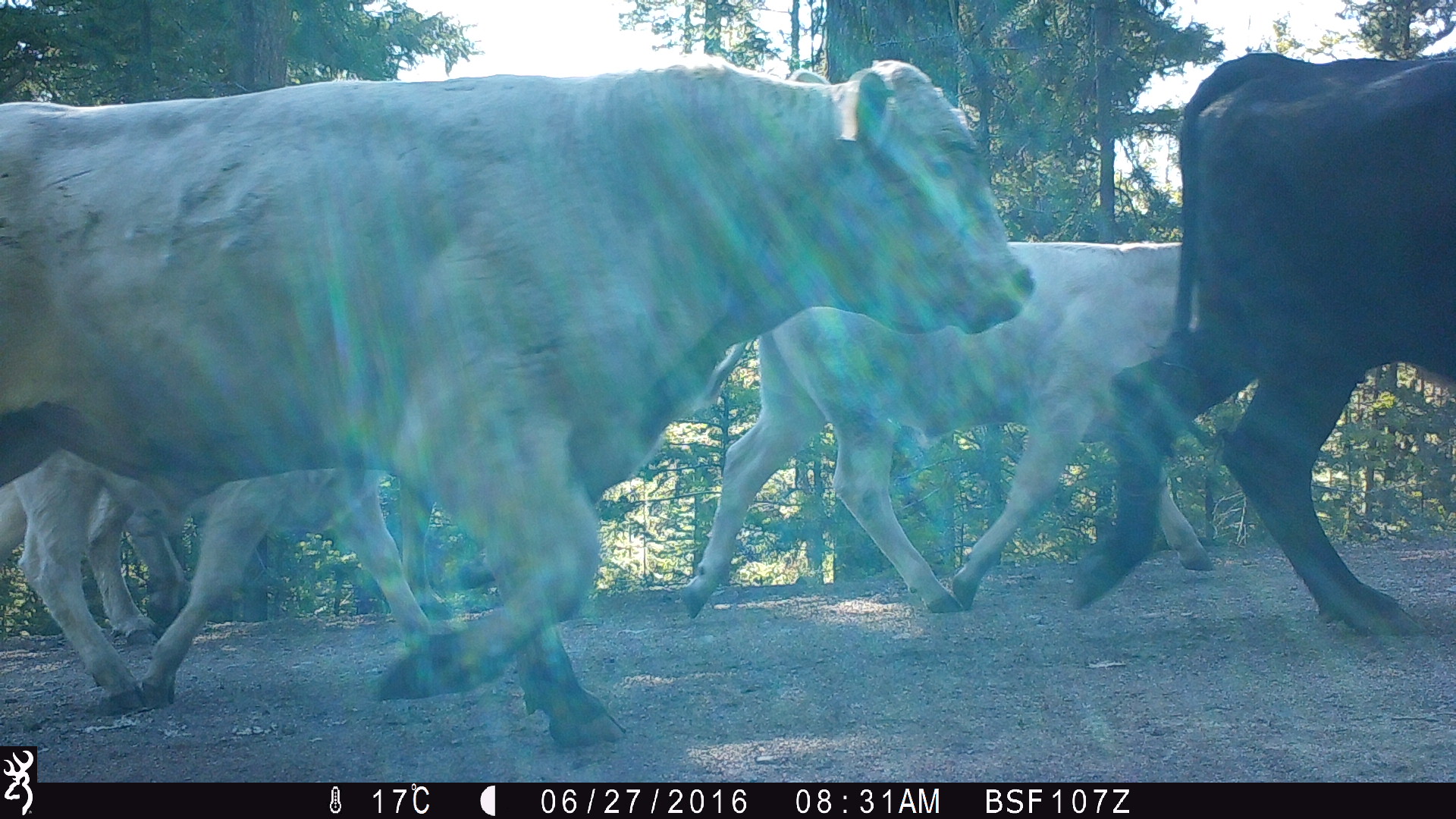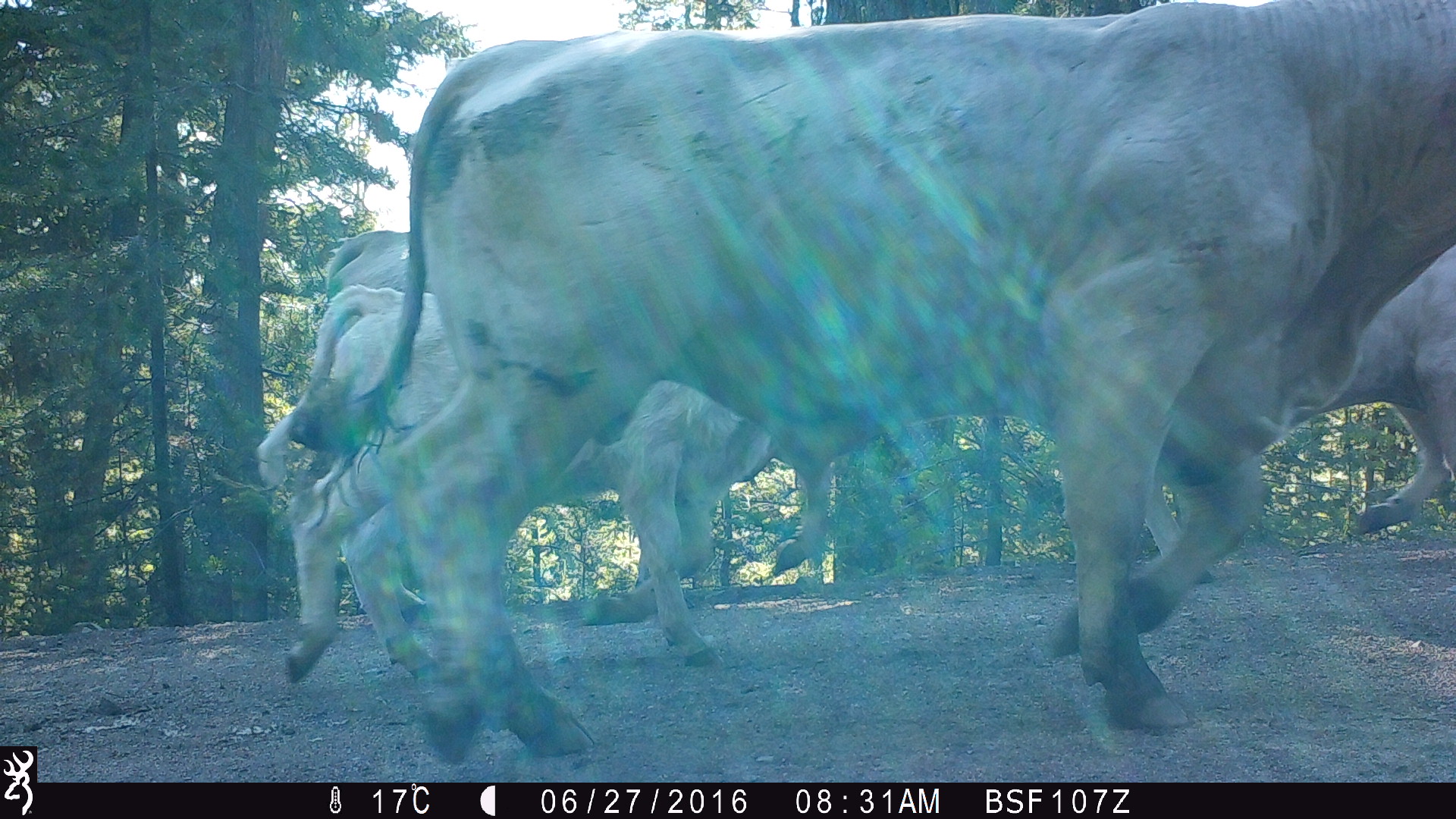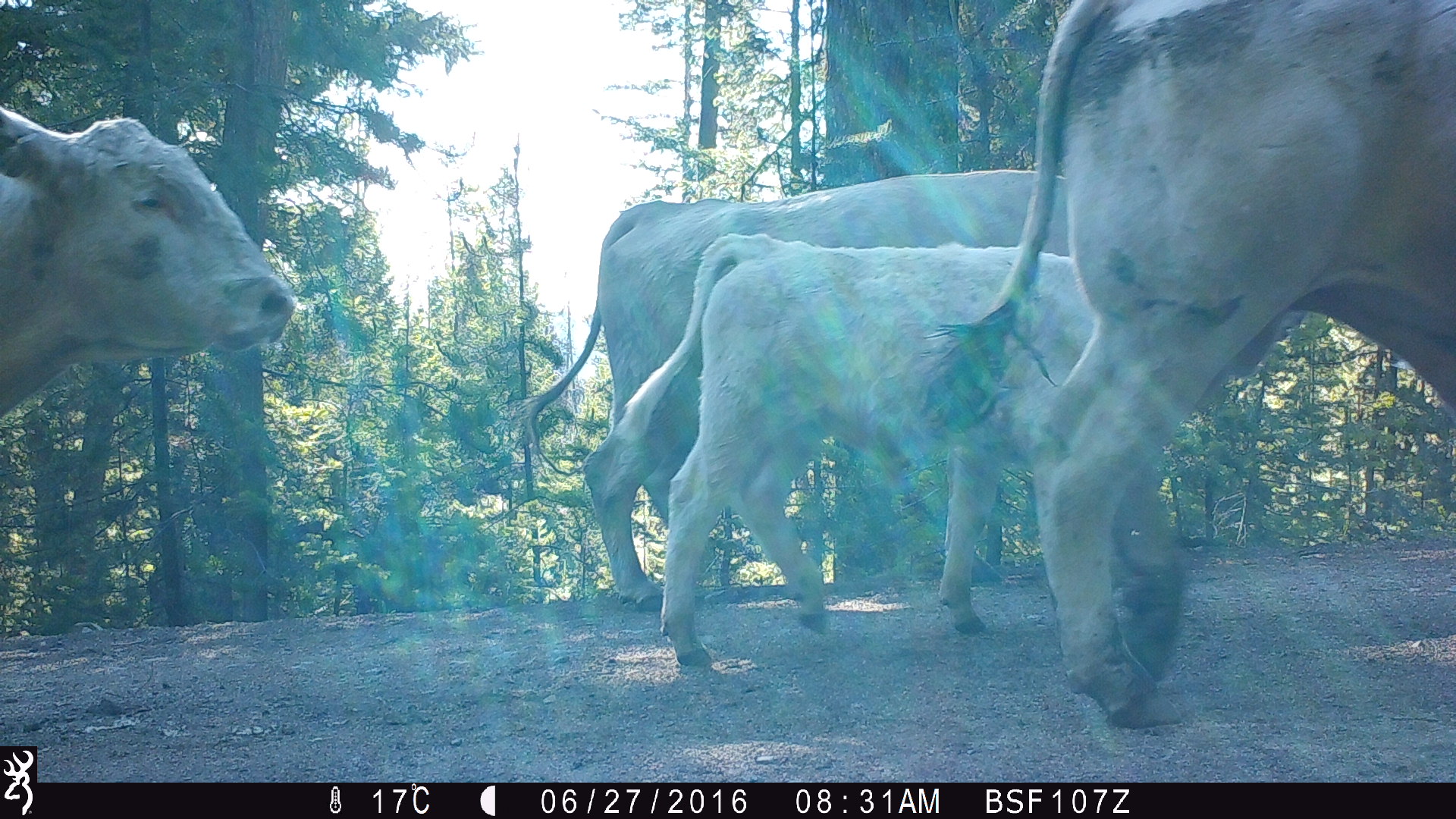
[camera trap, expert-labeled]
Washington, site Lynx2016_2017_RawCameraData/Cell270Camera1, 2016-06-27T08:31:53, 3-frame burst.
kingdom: Animalia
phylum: Chordata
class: Mammalia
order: Artiodactyla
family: Bovidae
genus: Bos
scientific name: Bos taurus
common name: domestic cattle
Domestic cattle (Bos taurus). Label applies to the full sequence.